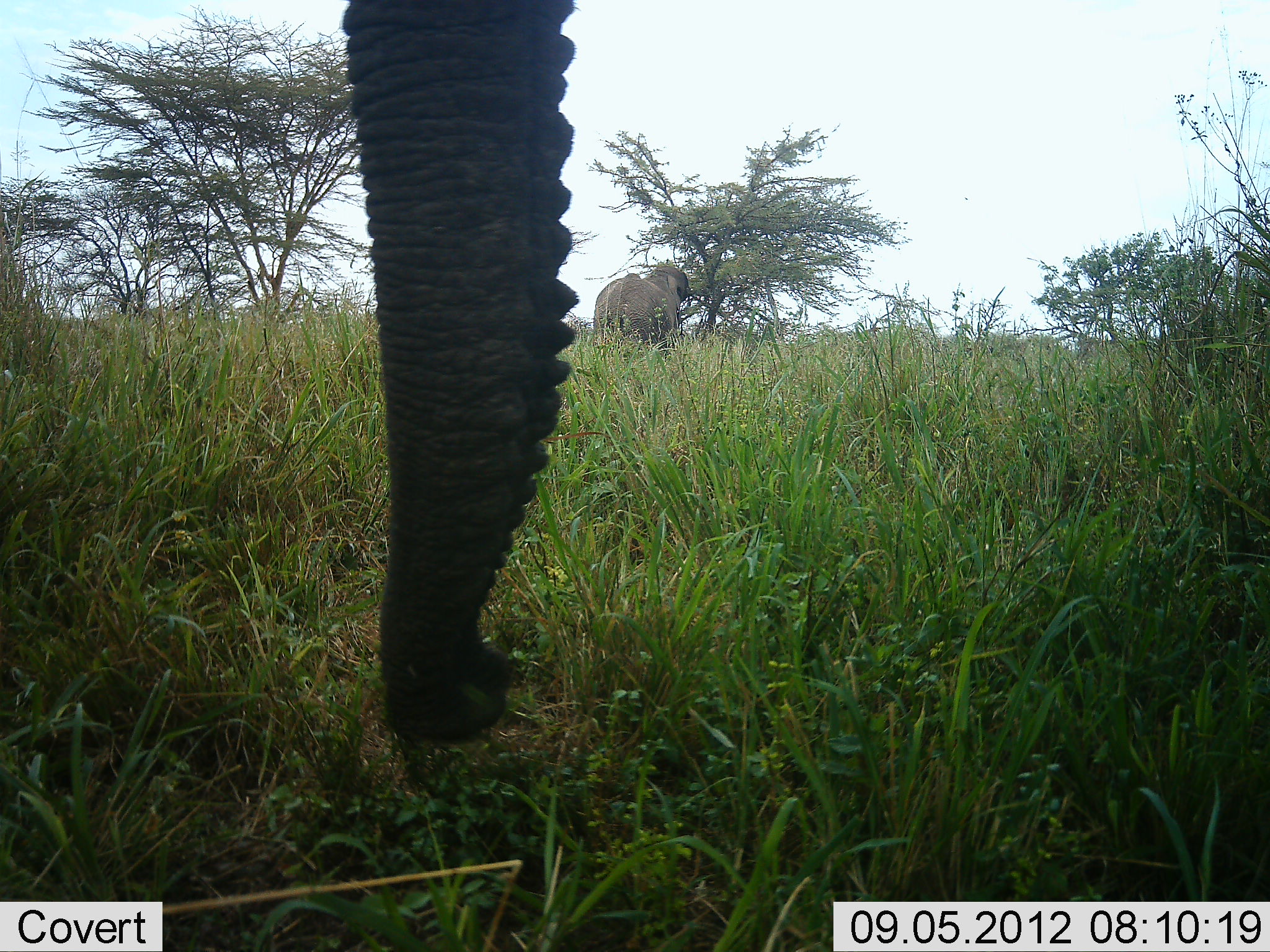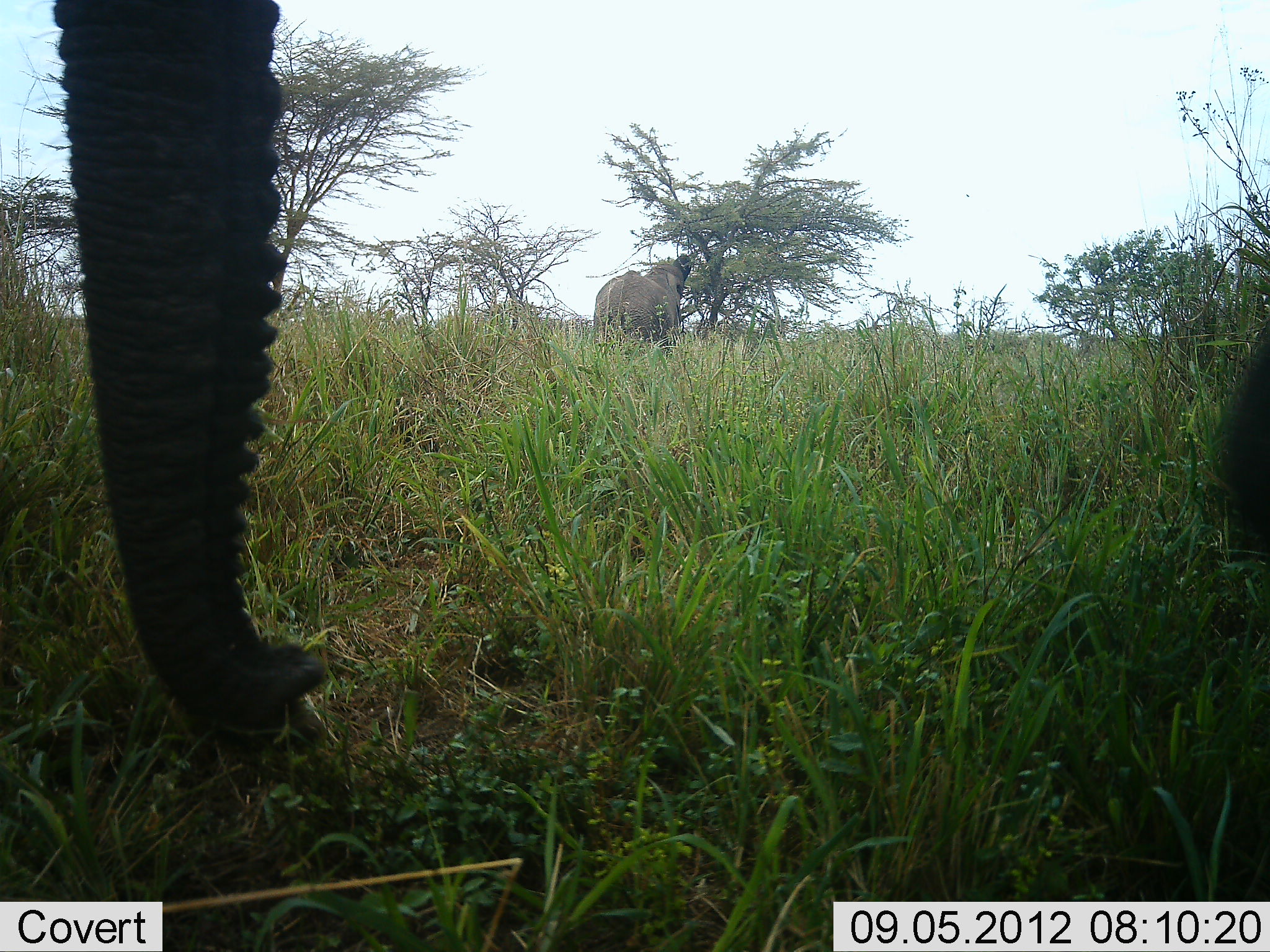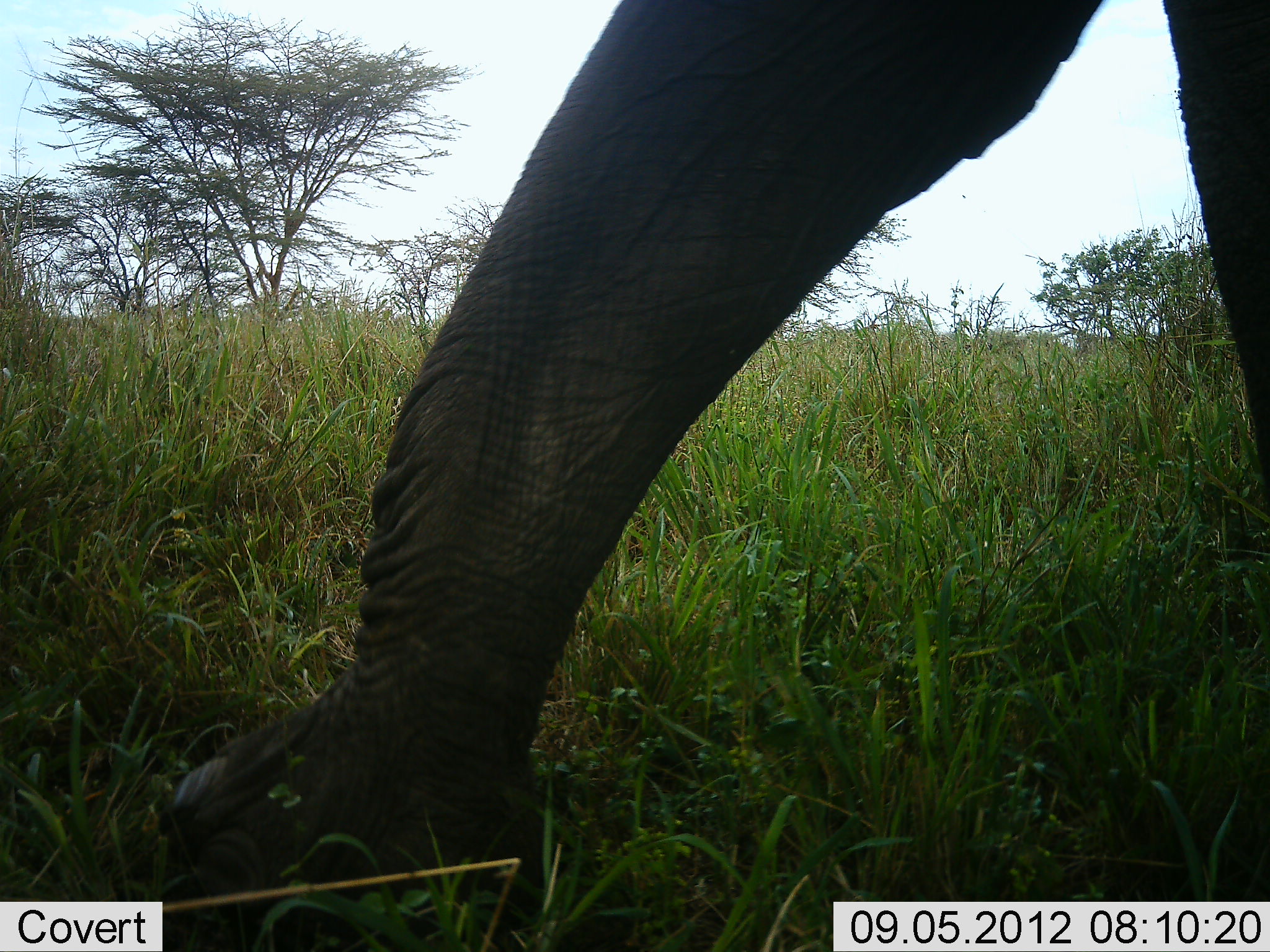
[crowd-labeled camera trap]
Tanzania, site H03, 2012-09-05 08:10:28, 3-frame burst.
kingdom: Animalia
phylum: Chordata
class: Mammalia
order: Proboscidea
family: Elephantidae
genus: Loxodonta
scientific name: Loxodonta africana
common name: african bush elephant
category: elephant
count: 2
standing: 50%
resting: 0%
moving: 20%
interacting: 0%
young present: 0%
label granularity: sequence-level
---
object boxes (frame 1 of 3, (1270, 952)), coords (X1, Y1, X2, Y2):
animal: (341, 0, 577, 743); (594, 265, 692, 347)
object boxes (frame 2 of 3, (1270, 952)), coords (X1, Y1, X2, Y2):
animal: (53, 0, 327, 734); (592, 255, 693, 345)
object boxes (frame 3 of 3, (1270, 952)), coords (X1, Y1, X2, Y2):
animal: (168, 0, 1270, 908)